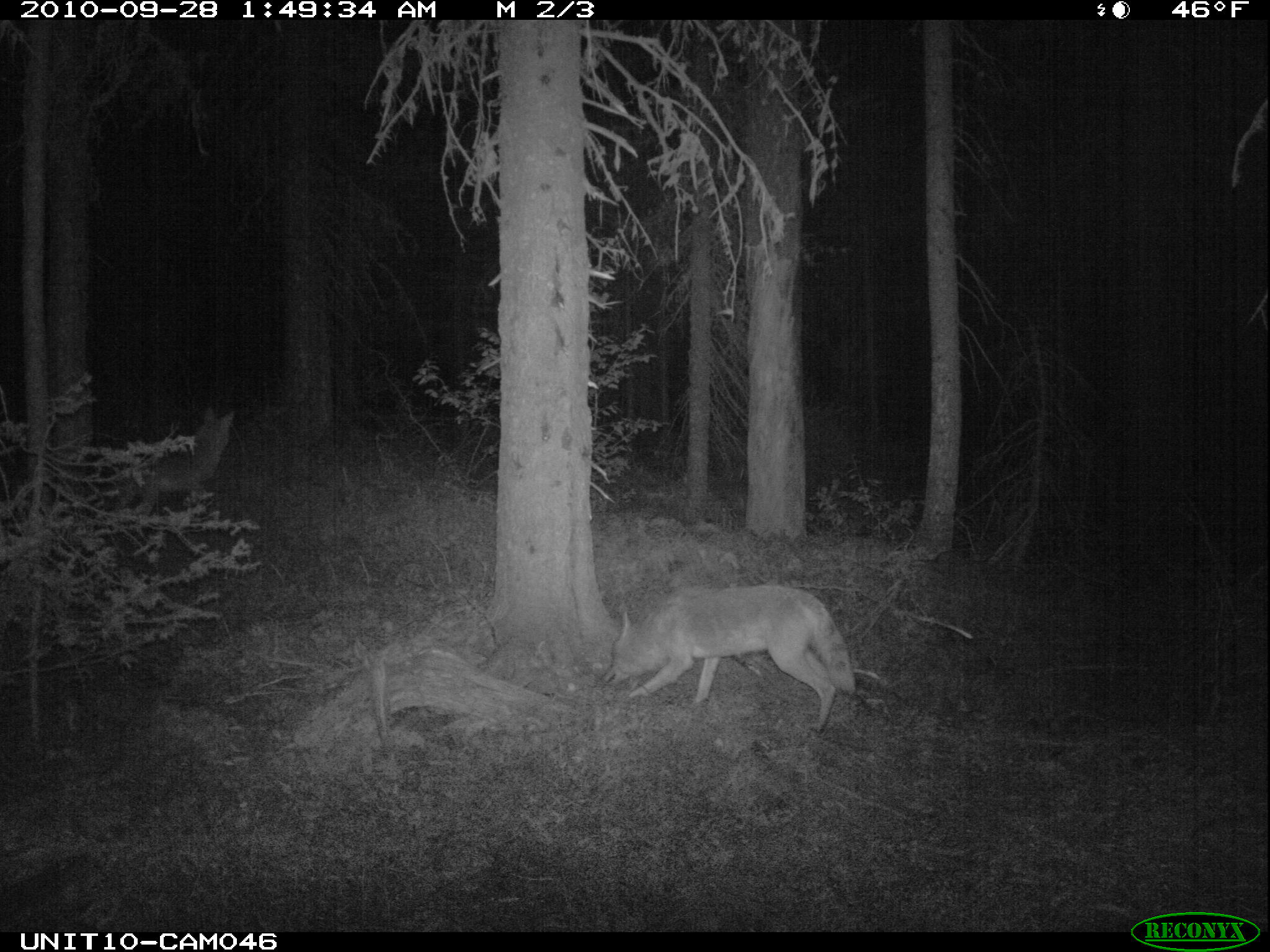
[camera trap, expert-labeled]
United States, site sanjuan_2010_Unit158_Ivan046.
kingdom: Animalia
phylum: Chordata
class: Mammalia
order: Carnivora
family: Canidae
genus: Canis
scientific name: Canis latrans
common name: coyote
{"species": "Canis latrans (coyote)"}